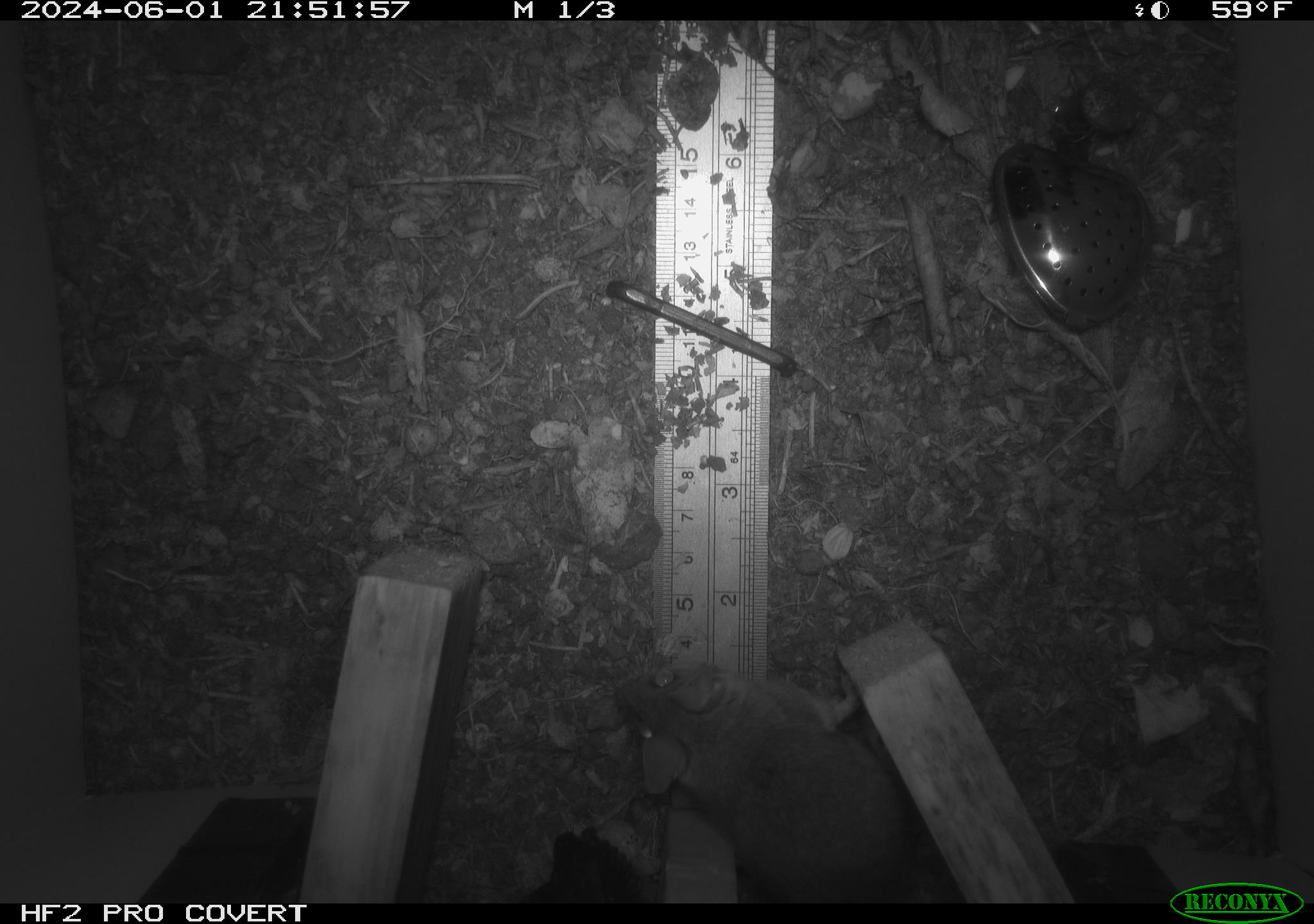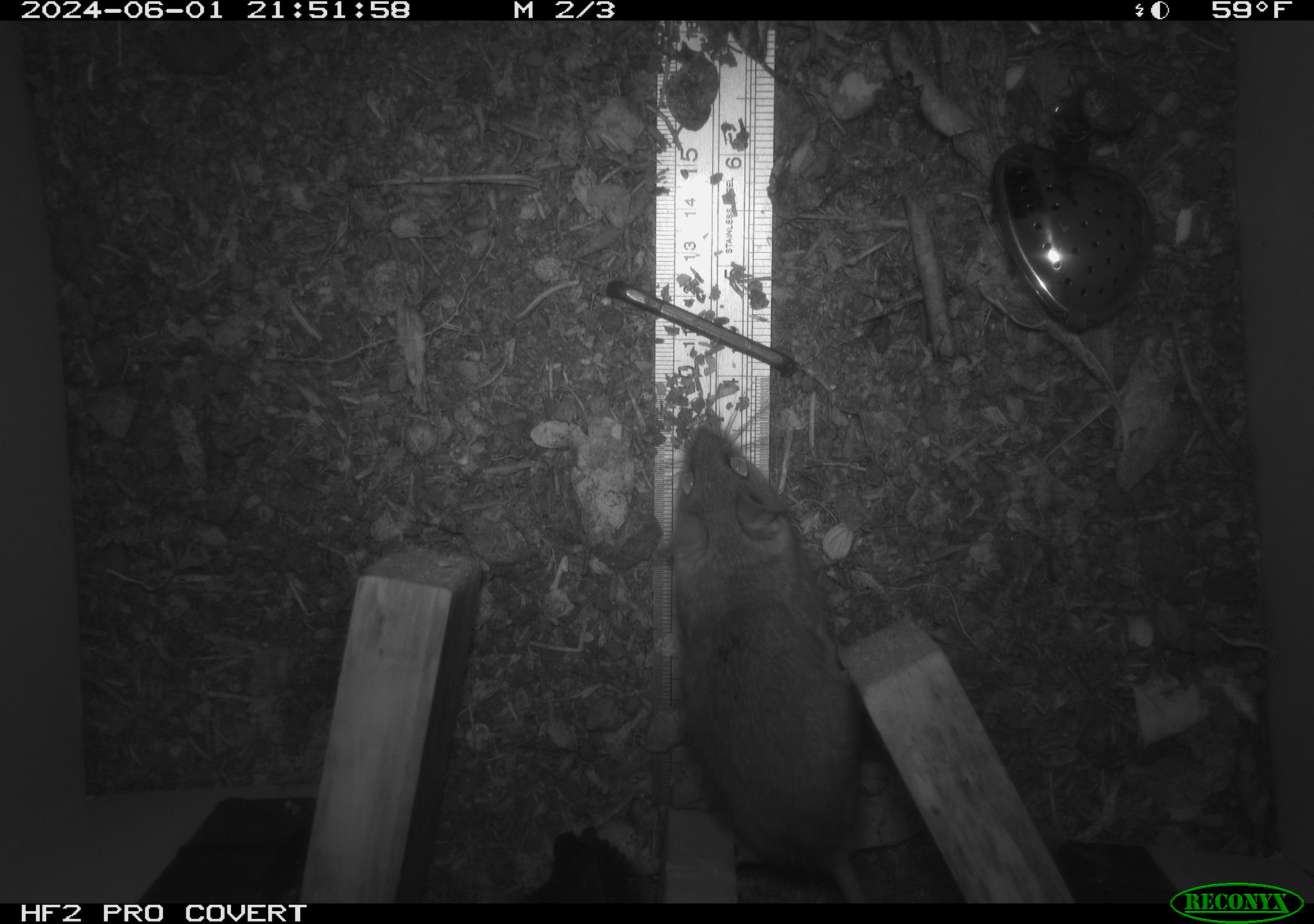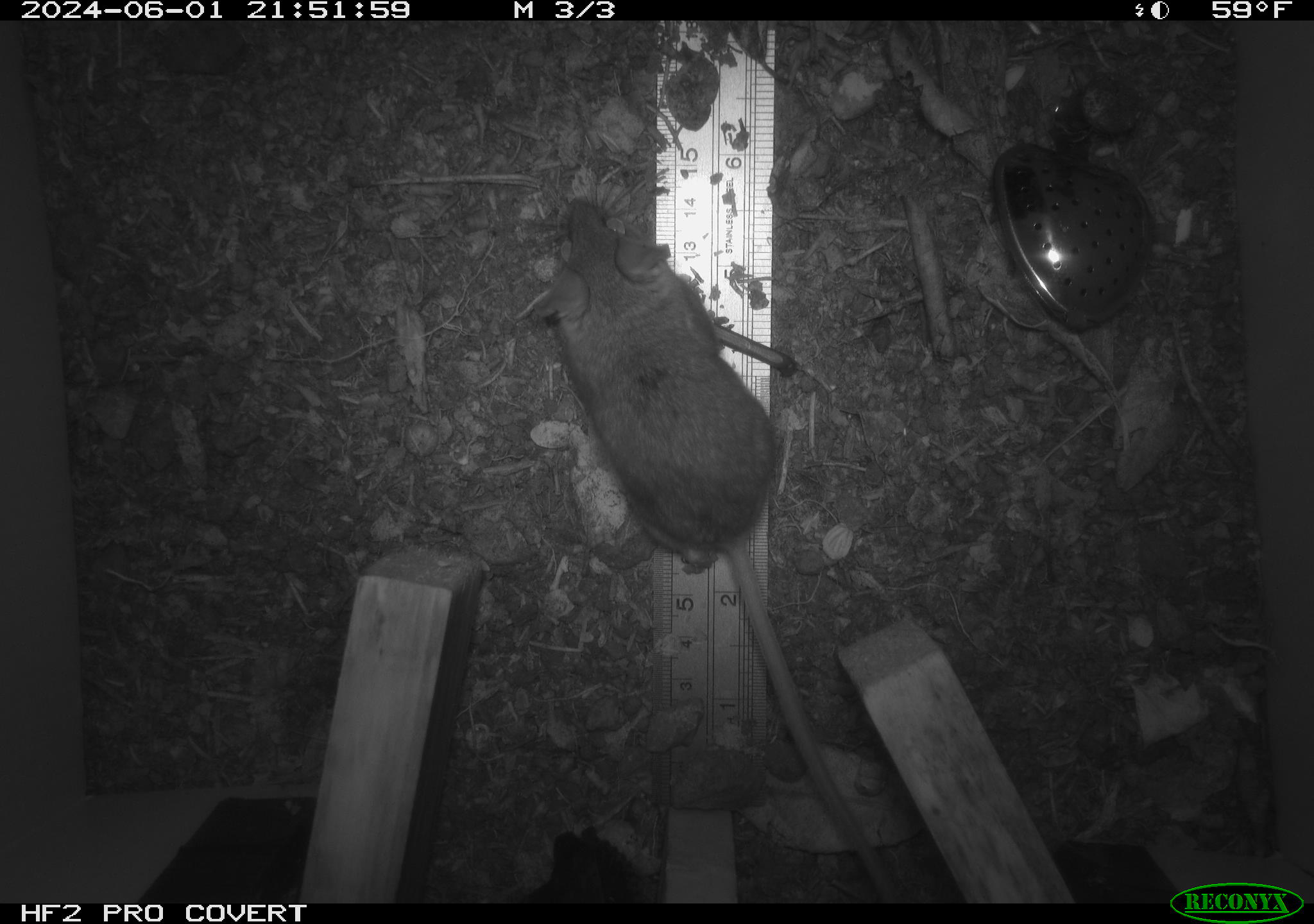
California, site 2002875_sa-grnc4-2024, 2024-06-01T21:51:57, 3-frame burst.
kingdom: Animalia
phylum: Chordata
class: Mammalia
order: Rodentia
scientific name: Rodentia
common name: rodent